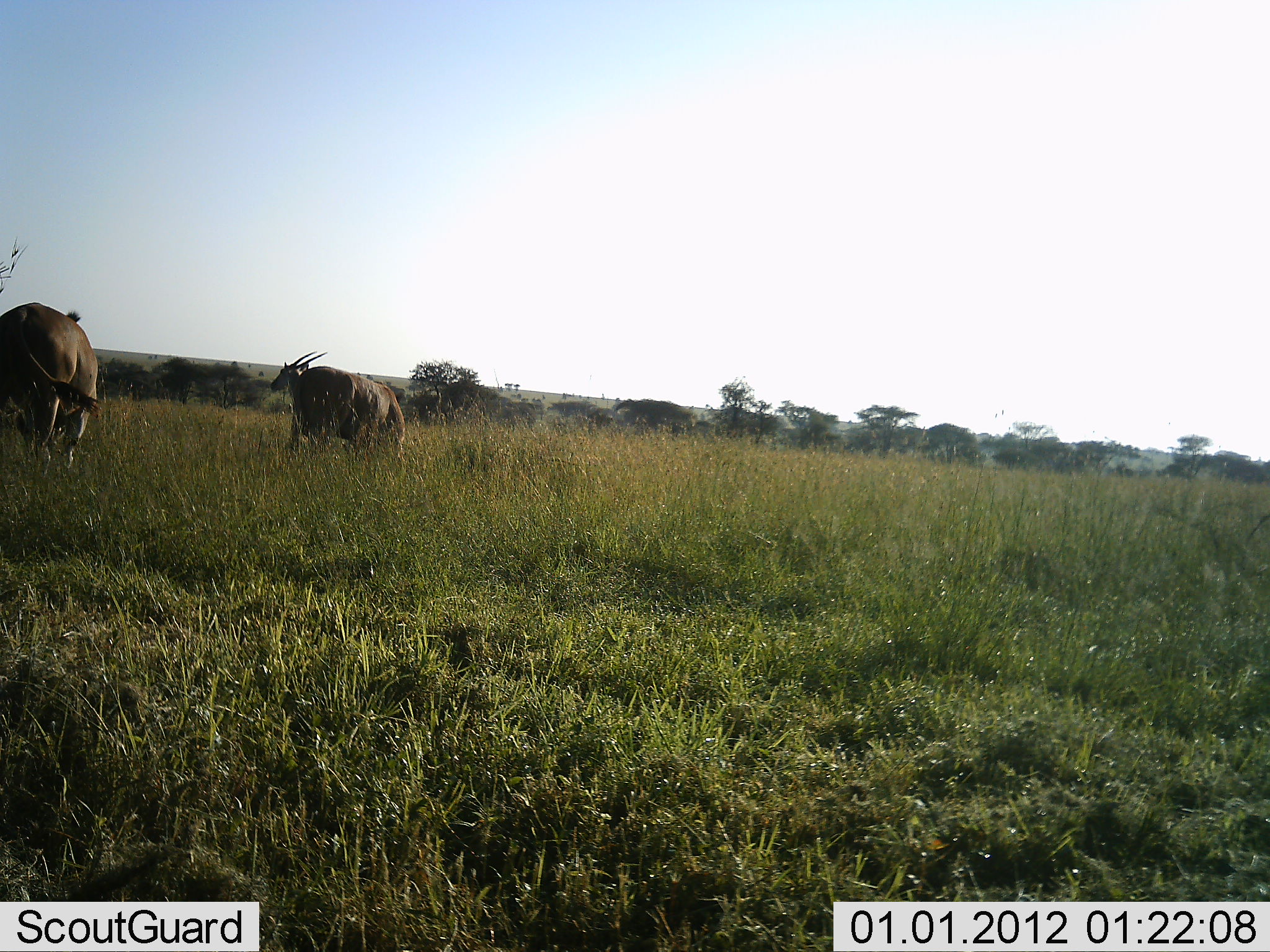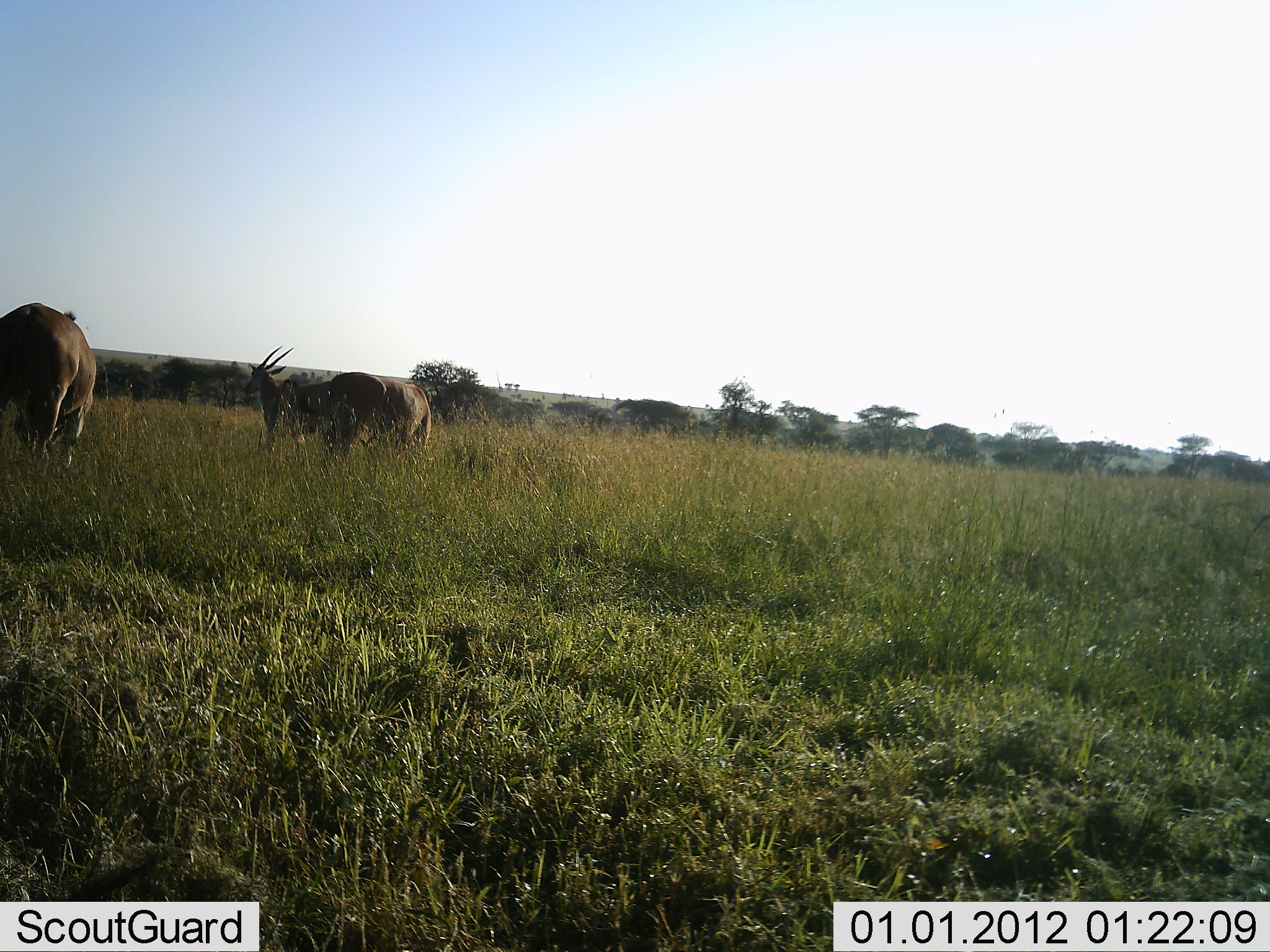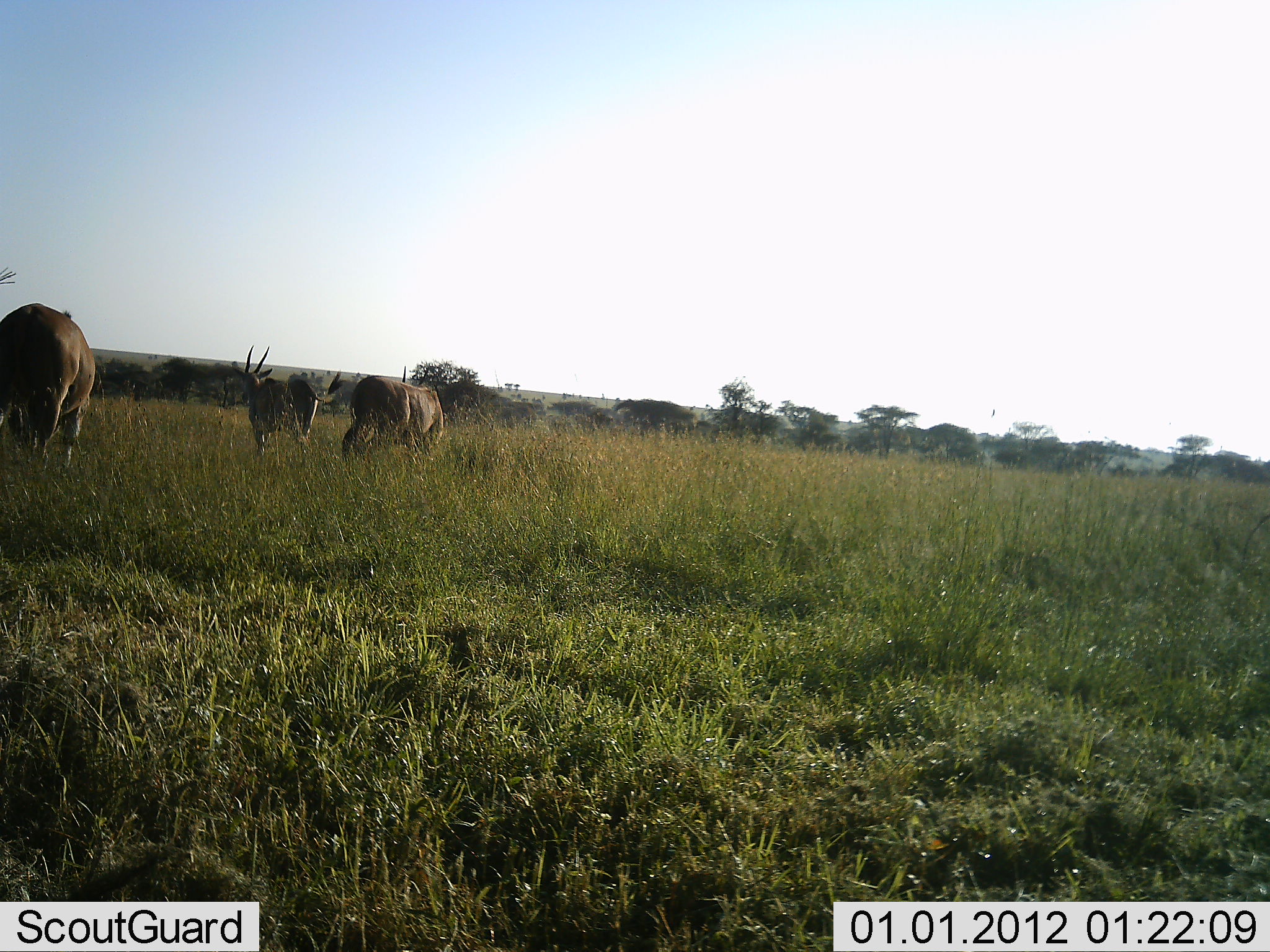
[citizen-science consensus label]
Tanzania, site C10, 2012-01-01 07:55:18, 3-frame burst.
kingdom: Animalia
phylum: Chordata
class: Mammalia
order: Artiodactyla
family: Bovidae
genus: Tragelaphus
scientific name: Tragelaphus oryx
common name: eland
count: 3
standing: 33%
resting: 0%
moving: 83%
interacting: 0%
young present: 0%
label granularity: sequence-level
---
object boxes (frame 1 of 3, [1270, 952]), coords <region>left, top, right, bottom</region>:
animal: <region>0, 301, 99, 479</region>; <region>294, 365, 404, 462</region>; <region>270, 350, 330, 398</region>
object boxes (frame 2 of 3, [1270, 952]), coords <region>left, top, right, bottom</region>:
animal: <region>0, 301, 99, 473</region>; <region>239, 346, 341, 451</region>; <region>324, 372, 432, 455</region>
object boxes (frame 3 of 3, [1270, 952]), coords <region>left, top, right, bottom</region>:
animal: <region>0, 301, 98, 478</region>; <region>230, 344, 342, 457</region>; <region>338, 375, 448, 462</region>